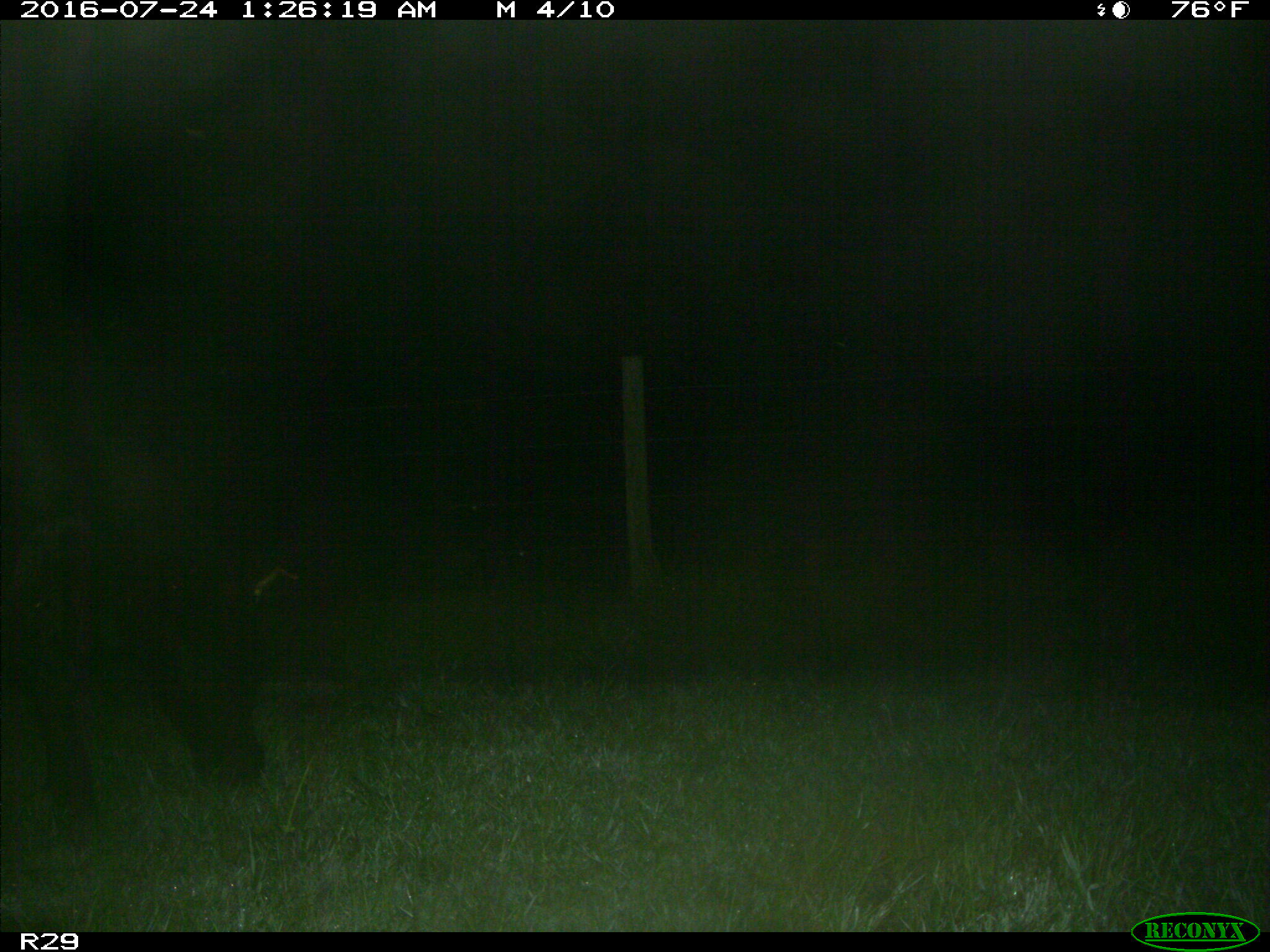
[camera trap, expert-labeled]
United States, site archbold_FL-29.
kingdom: Animalia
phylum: Chordata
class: Mammalia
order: Artiodactyla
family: Bovidae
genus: Bos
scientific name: Bos taurus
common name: domestic cow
Bos taurus (domestic cow).